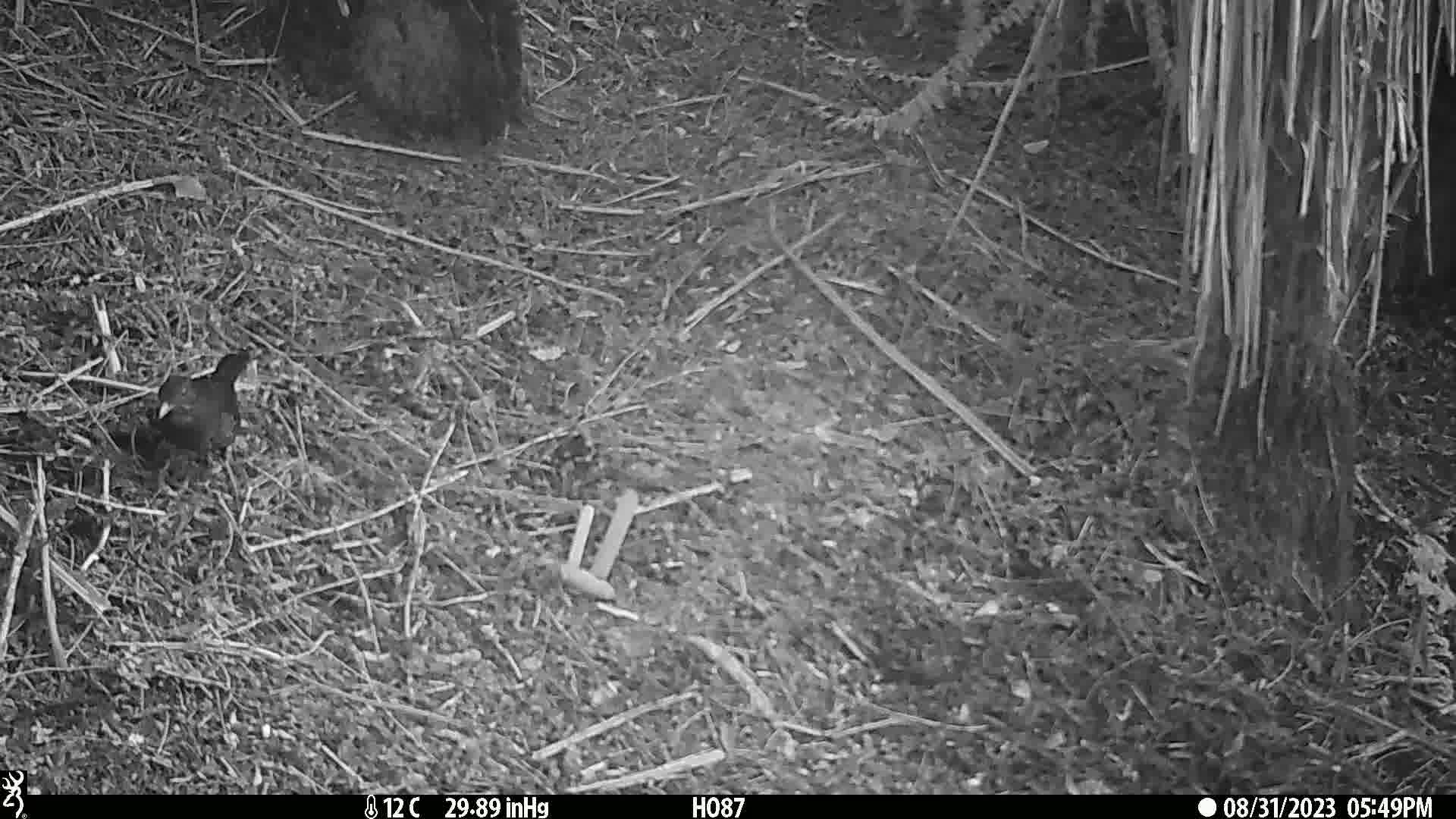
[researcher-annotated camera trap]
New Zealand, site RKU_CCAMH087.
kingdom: Animalia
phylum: Chordata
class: Aves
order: Passeriformes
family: Turdidae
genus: Turdus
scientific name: Turdus merula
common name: eurasian blackbird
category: blackbird